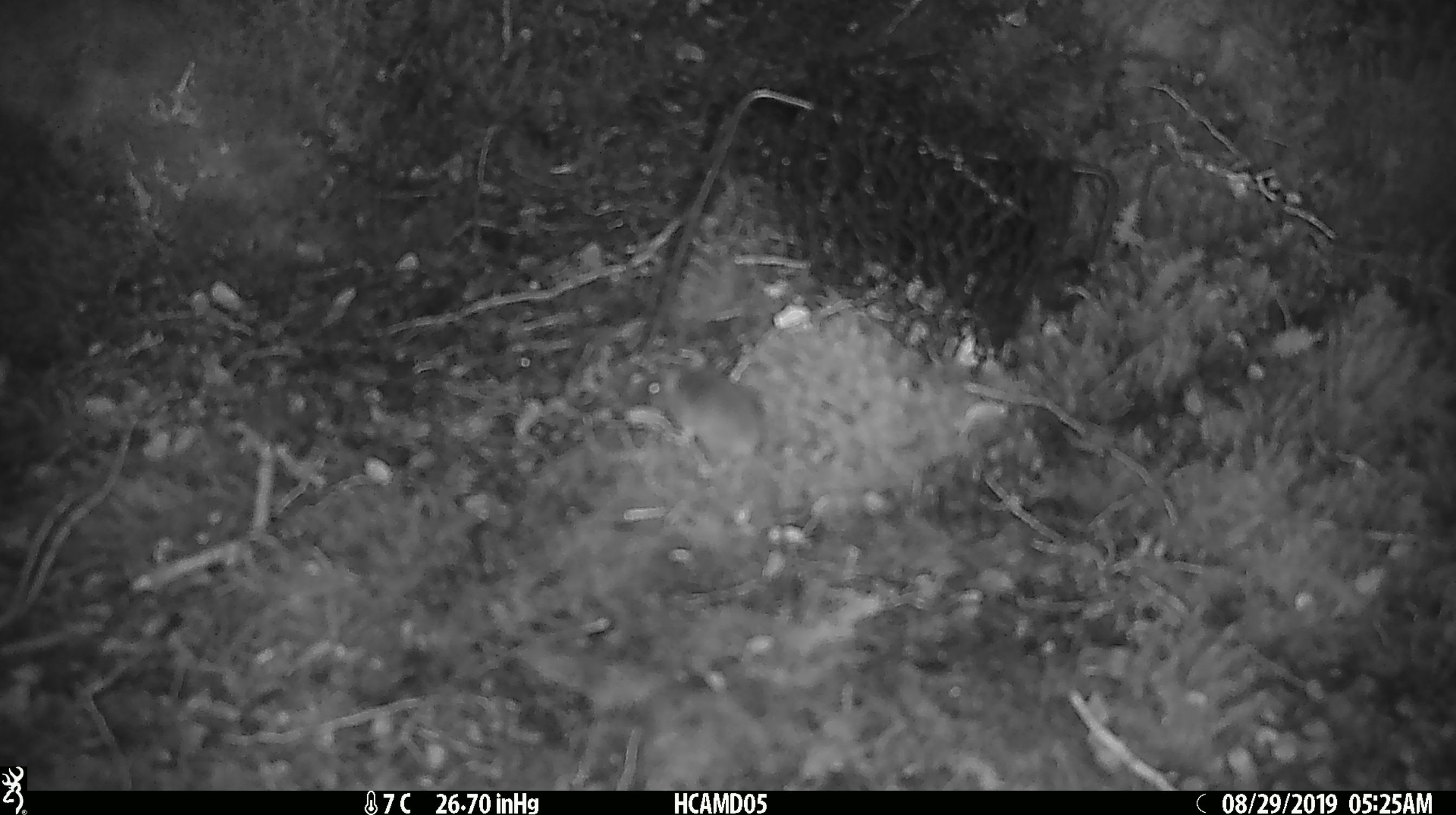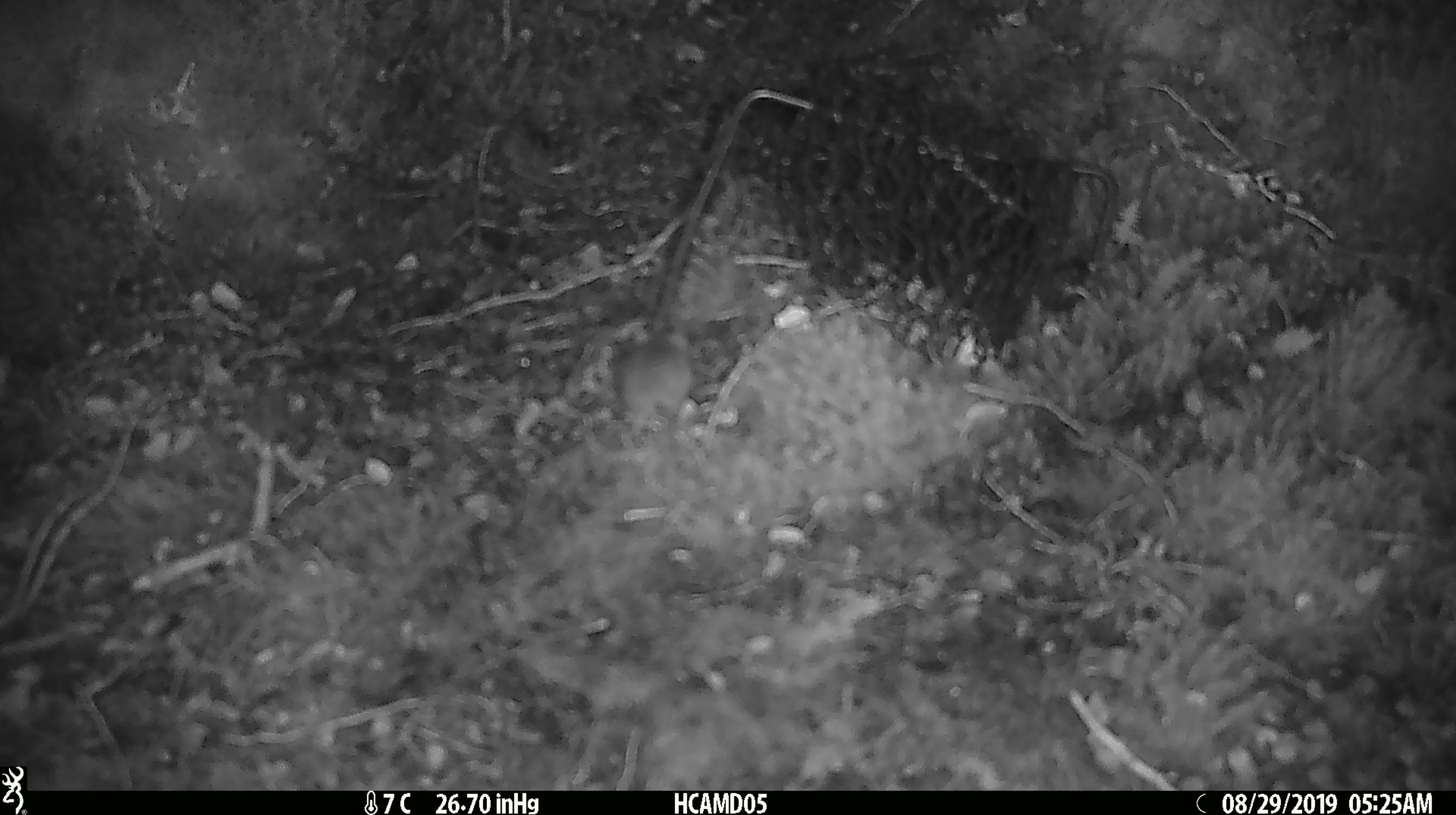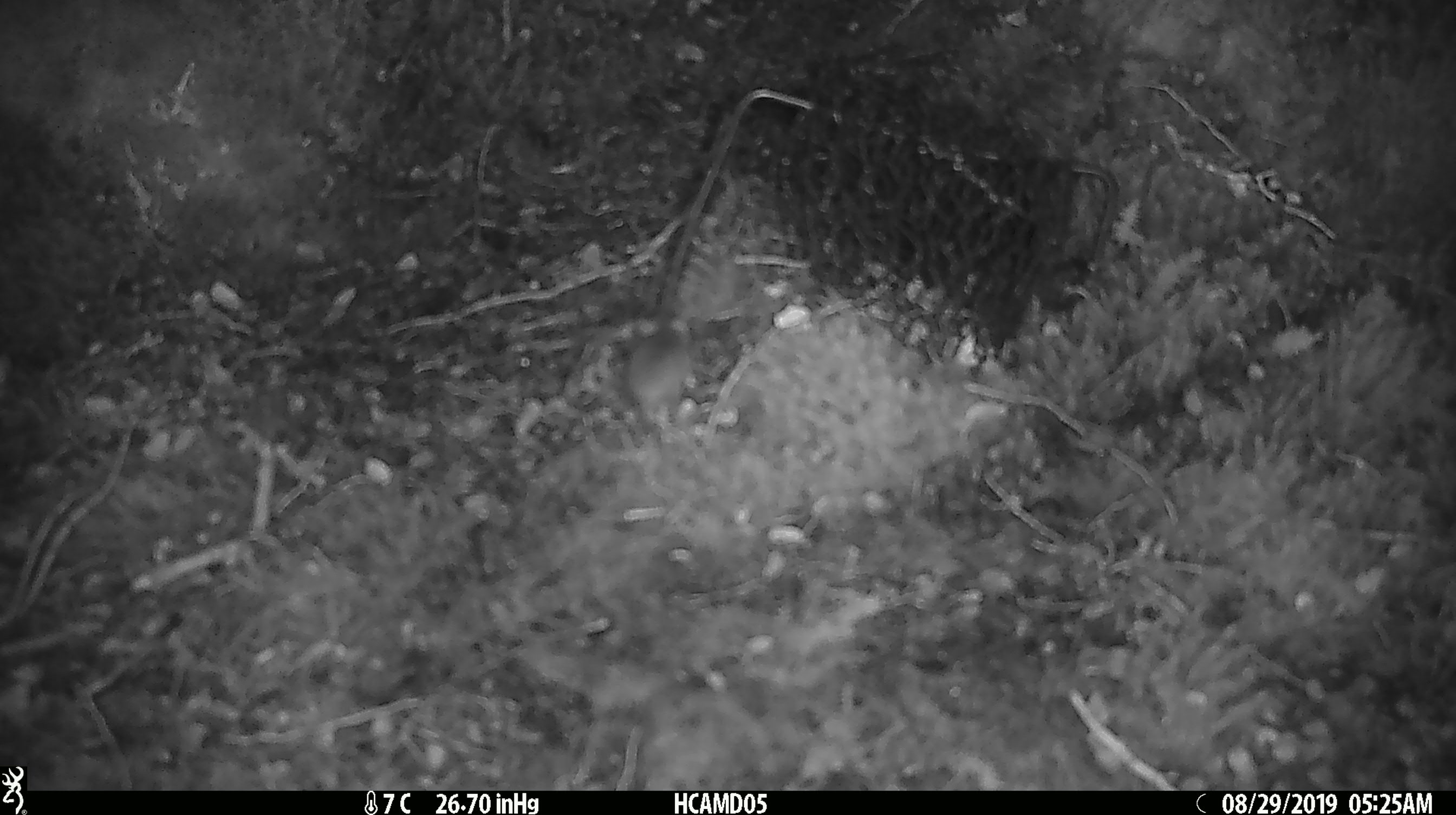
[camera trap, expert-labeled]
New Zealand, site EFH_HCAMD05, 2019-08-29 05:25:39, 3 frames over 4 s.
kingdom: Animalia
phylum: Chordata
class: Mammalia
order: Rodentia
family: Muridae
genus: Mus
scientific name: Mus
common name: mouse